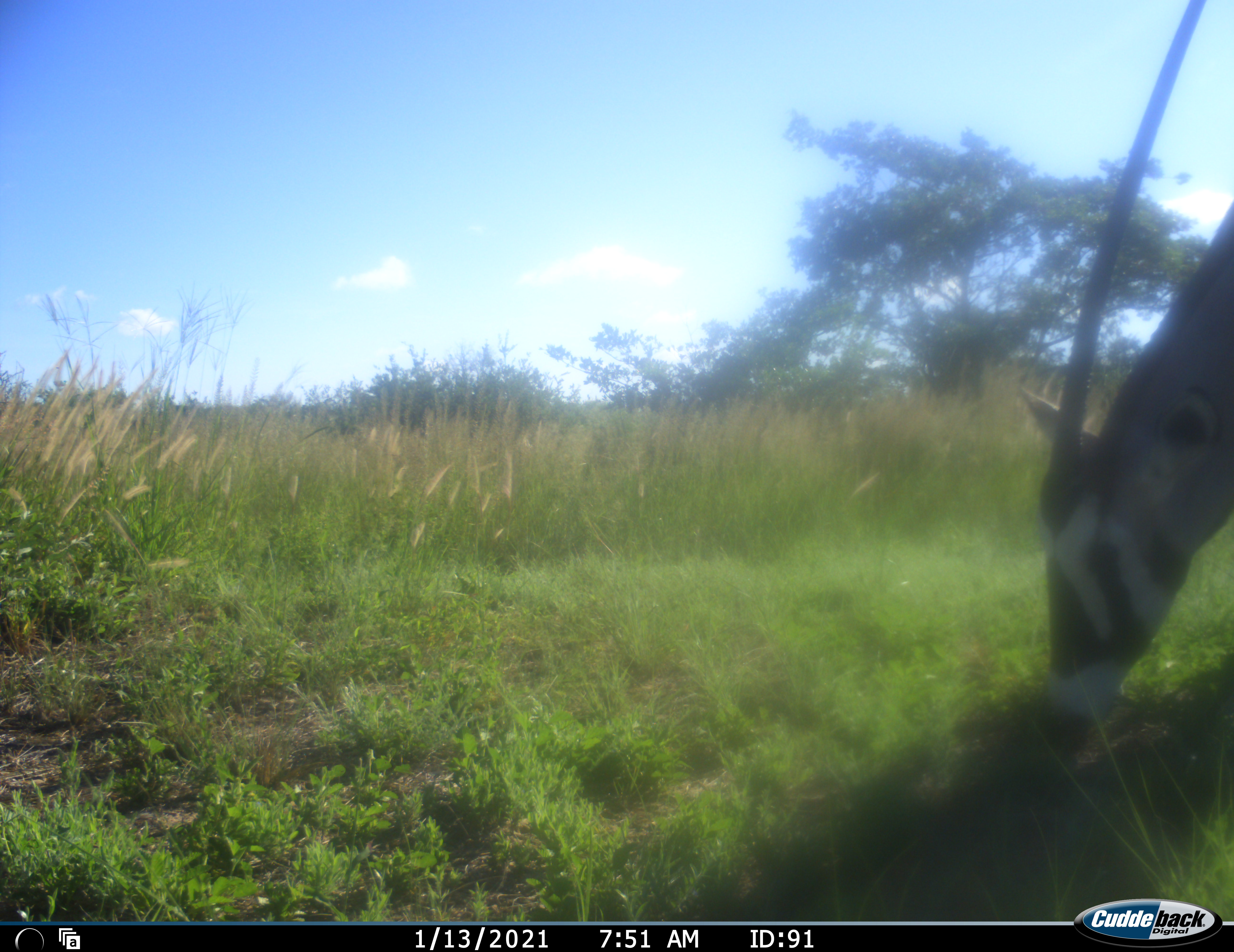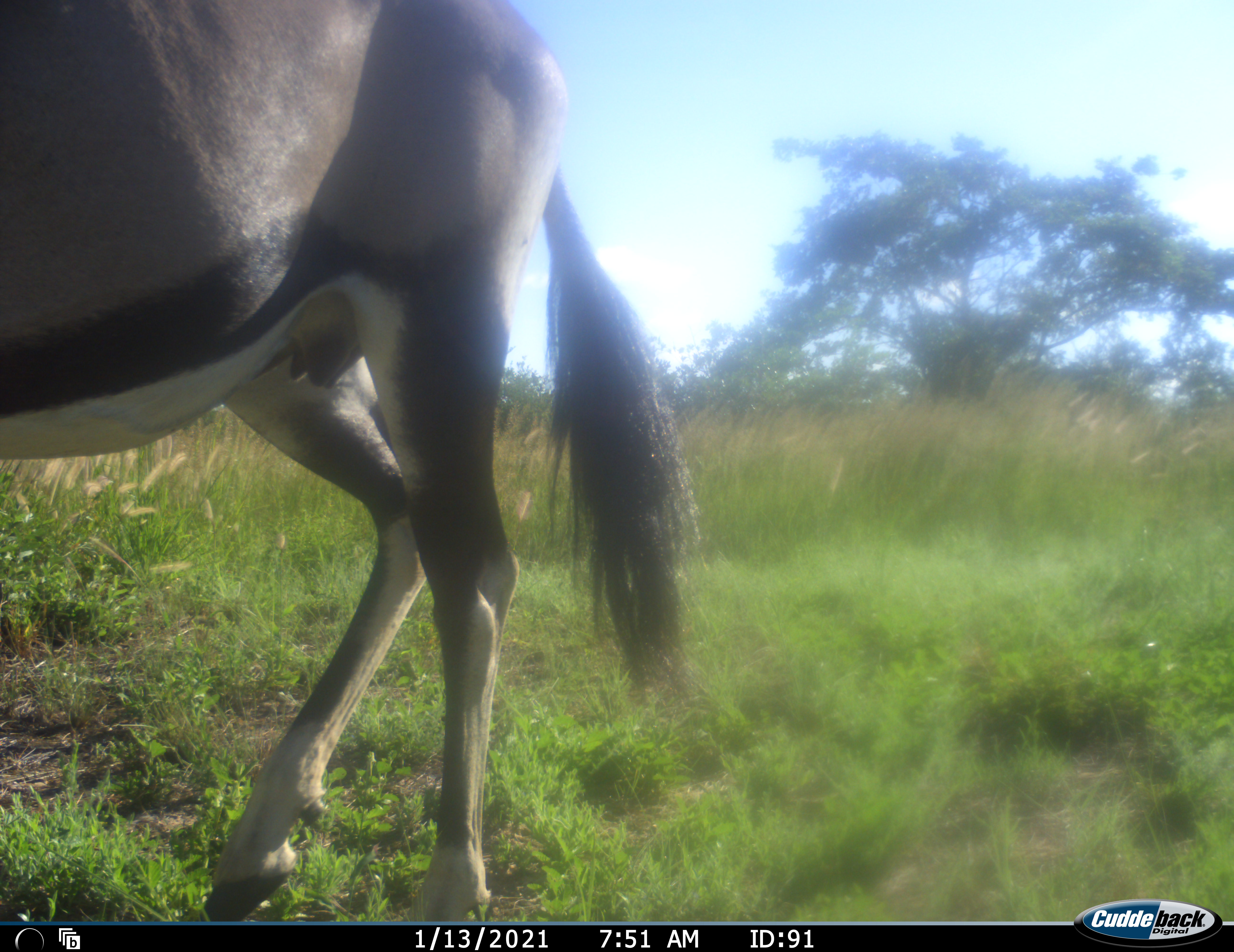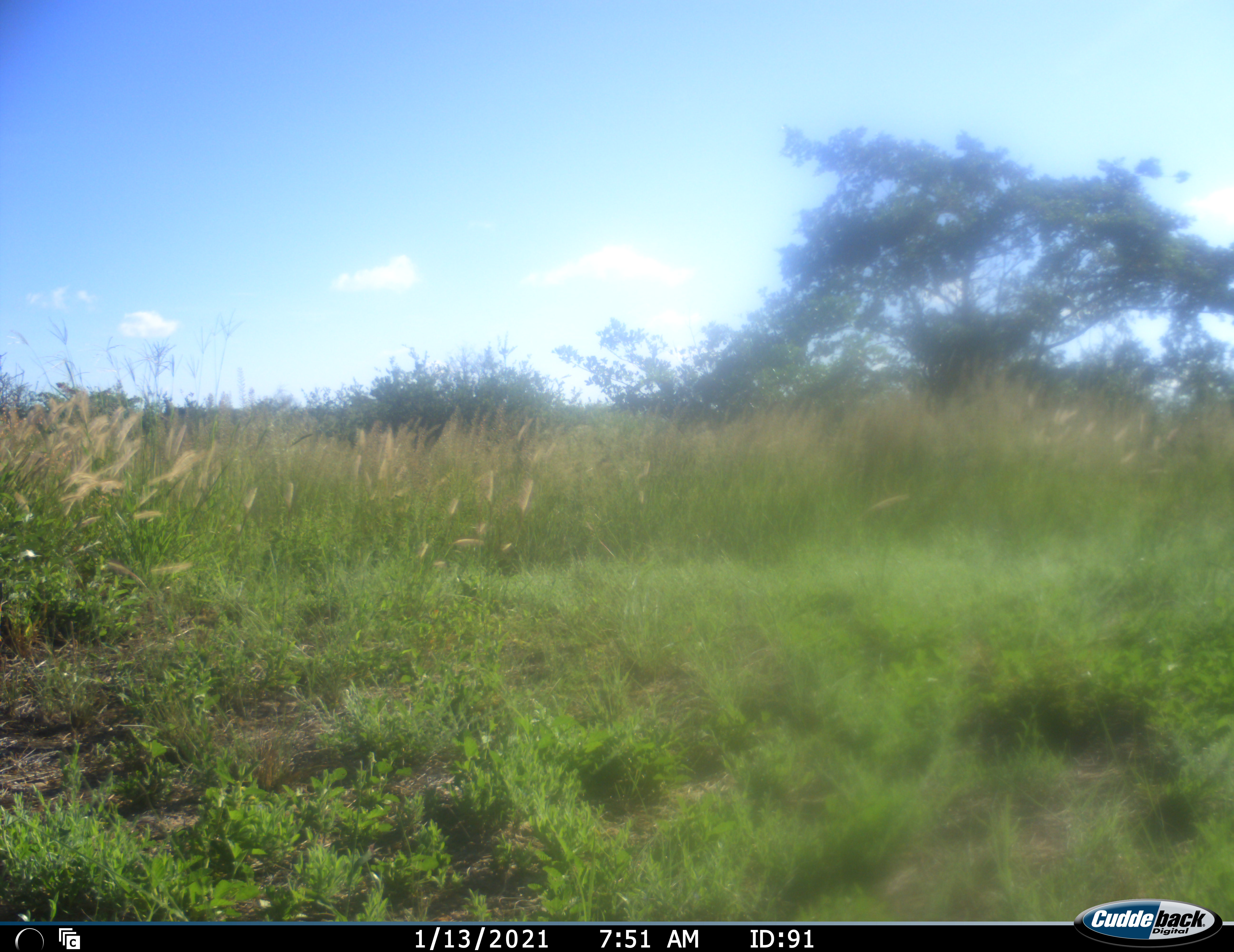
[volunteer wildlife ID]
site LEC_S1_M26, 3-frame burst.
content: unidentified animal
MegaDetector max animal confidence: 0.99